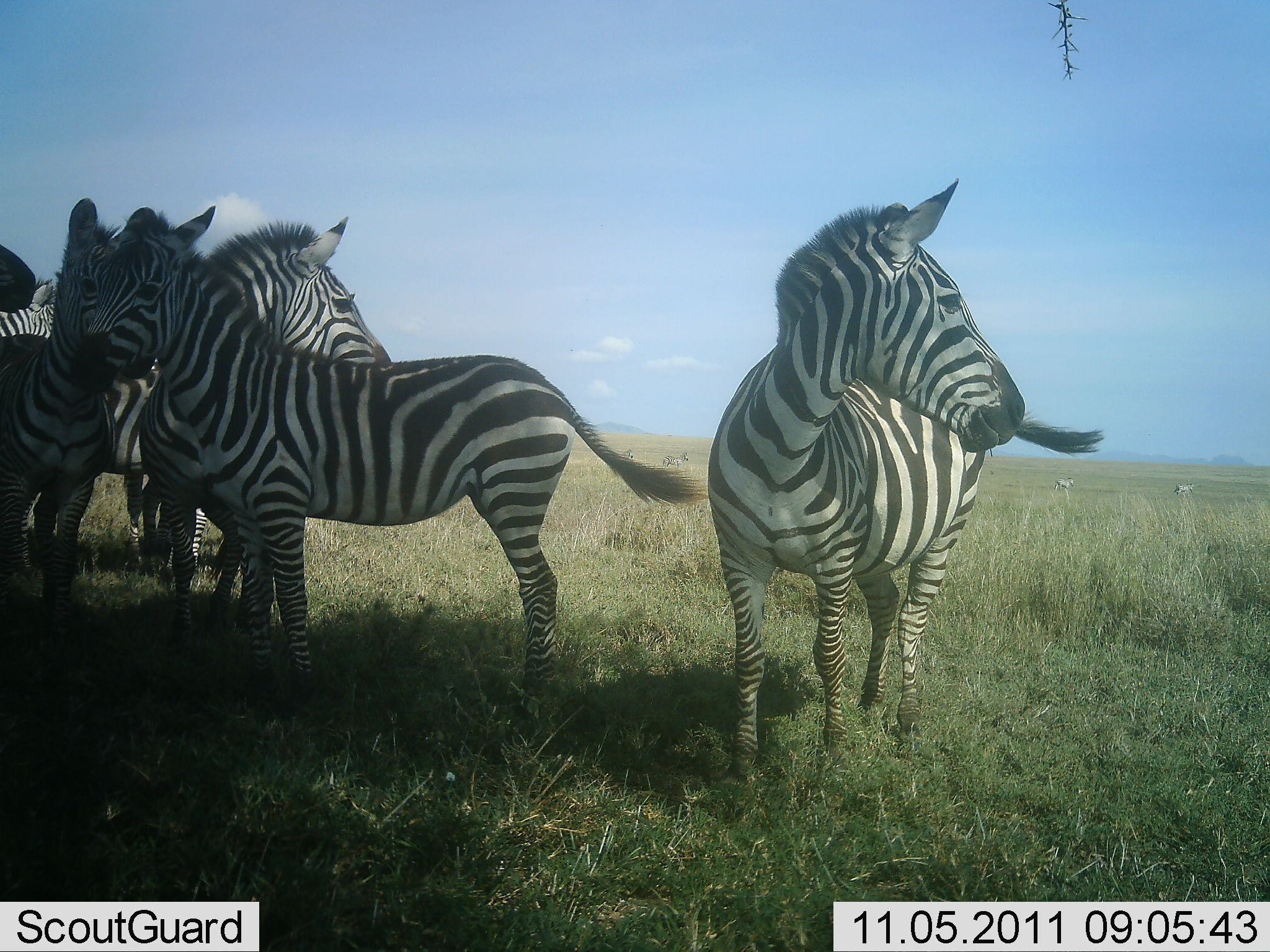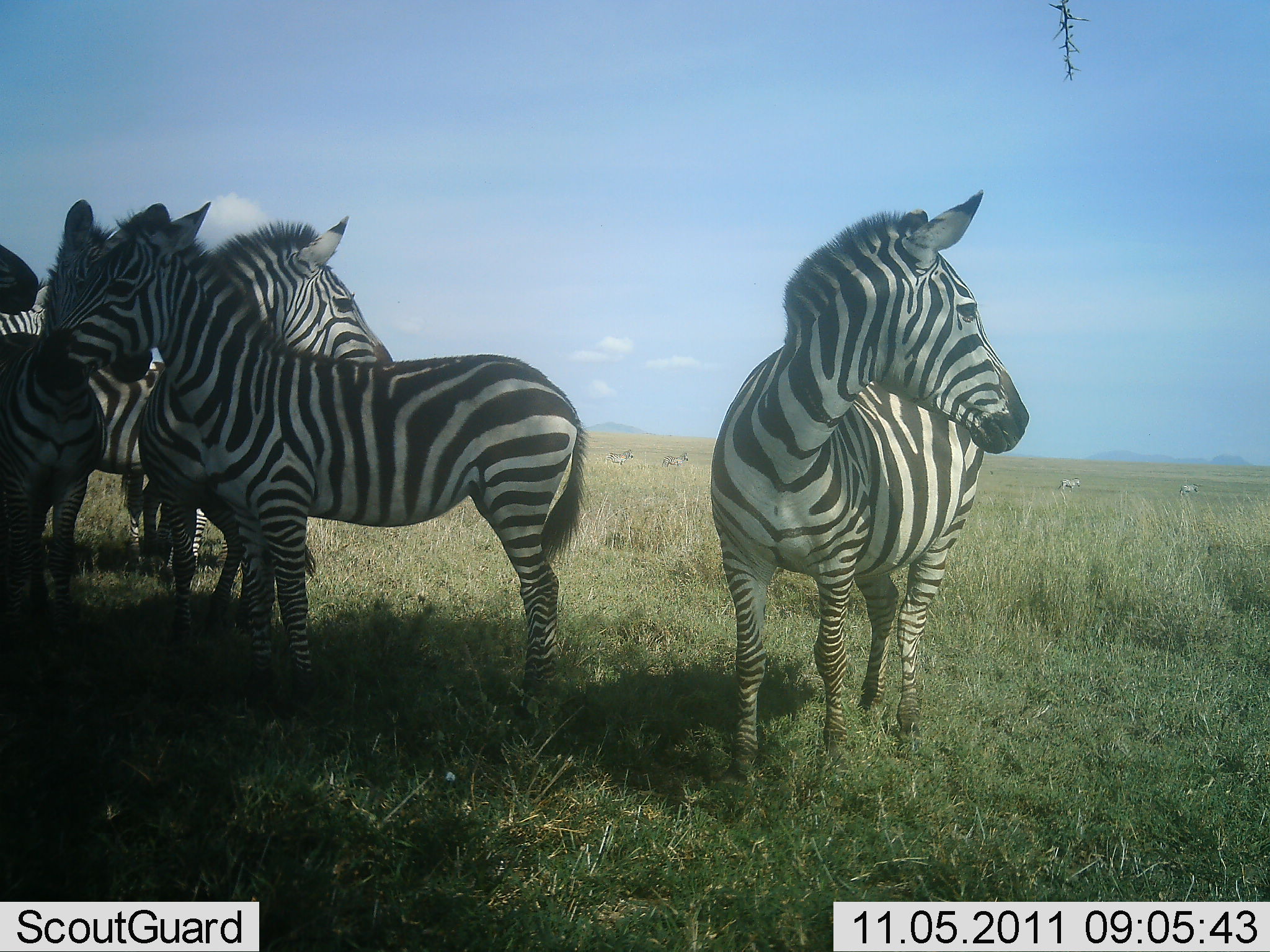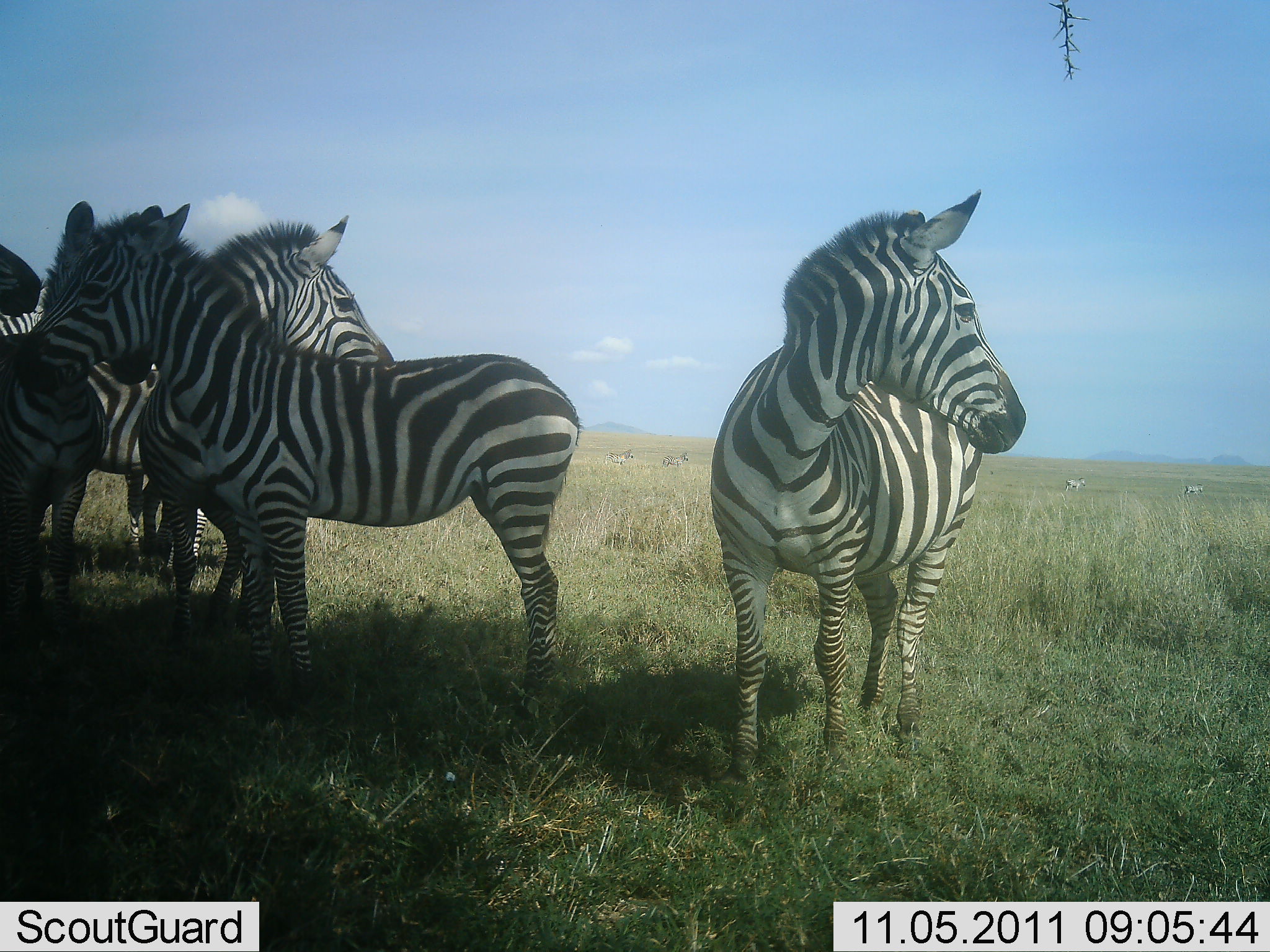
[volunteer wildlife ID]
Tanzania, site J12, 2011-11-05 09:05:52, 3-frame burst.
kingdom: Animalia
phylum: Chordata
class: Mammalia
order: Perissodactyla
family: Equidae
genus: Equus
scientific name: Equus quagga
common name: plains zebra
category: zebra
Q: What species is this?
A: Zebra (plains zebra) (Equus quagga).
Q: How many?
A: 6.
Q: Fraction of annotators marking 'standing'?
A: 86%.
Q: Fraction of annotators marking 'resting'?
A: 14%.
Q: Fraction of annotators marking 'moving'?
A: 14%.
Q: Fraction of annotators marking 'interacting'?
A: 14%.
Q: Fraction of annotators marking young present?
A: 0%.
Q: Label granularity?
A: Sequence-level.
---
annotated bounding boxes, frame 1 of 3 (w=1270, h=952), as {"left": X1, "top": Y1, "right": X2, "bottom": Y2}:
animal: {"left": 76, "top": 202, "right": 713, "bottom": 769}; {"left": 706, "top": 176, "right": 1105, "bottom": 792}; {"left": 0, "top": 216, "right": 396, "bottom": 609}; {"left": 0, "top": 193, "right": 170, "bottom": 711}; {"left": 1052, "top": 477, "right": 1074, "bottom": 493}; {"left": 1172, "top": 482, "right": 1195, "bottom": 497}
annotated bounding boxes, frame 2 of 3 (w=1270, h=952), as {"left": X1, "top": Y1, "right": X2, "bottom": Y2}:
animal: {"left": 32, "top": 200, "right": 587, "bottom": 759}; {"left": 708, "top": 190, "right": 1032, "bottom": 809}; {"left": 2, "top": 214, "right": 399, "bottom": 670}; {"left": 0, "top": 190, "right": 175, "bottom": 692}; {"left": 604, "top": 448, "right": 633, "bottom": 468}; {"left": 662, "top": 448, "right": 689, "bottom": 469}; {"left": 1057, "top": 477, "right": 1082, "bottom": 491}; {"left": 1178, "top": 483, "right": 1200, "bottom": 497}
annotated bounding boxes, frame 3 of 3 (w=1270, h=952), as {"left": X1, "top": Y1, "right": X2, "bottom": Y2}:
animal: {"left": 18, "top": 199, "right": 583, "bottom": 718}; {"left": 709, "top": 188, "right": 1030, "bottom": 810}; {"left": 27, "top": 207, "right": 395, "bottom": 600}; {"left": 1, "top": 194, "right": 194, "bottom": 642}; {"left": 603, "top": 448, "right": 634, "bottom": 466}; {"left": 661, "top": 452, "right": 689, "bottom": 469}; {"left": 1064, "top": 476, "right": 1087, "bottom": 492}; {"left": 1183, "top": 484, "right": 1204, "bottom": 495}